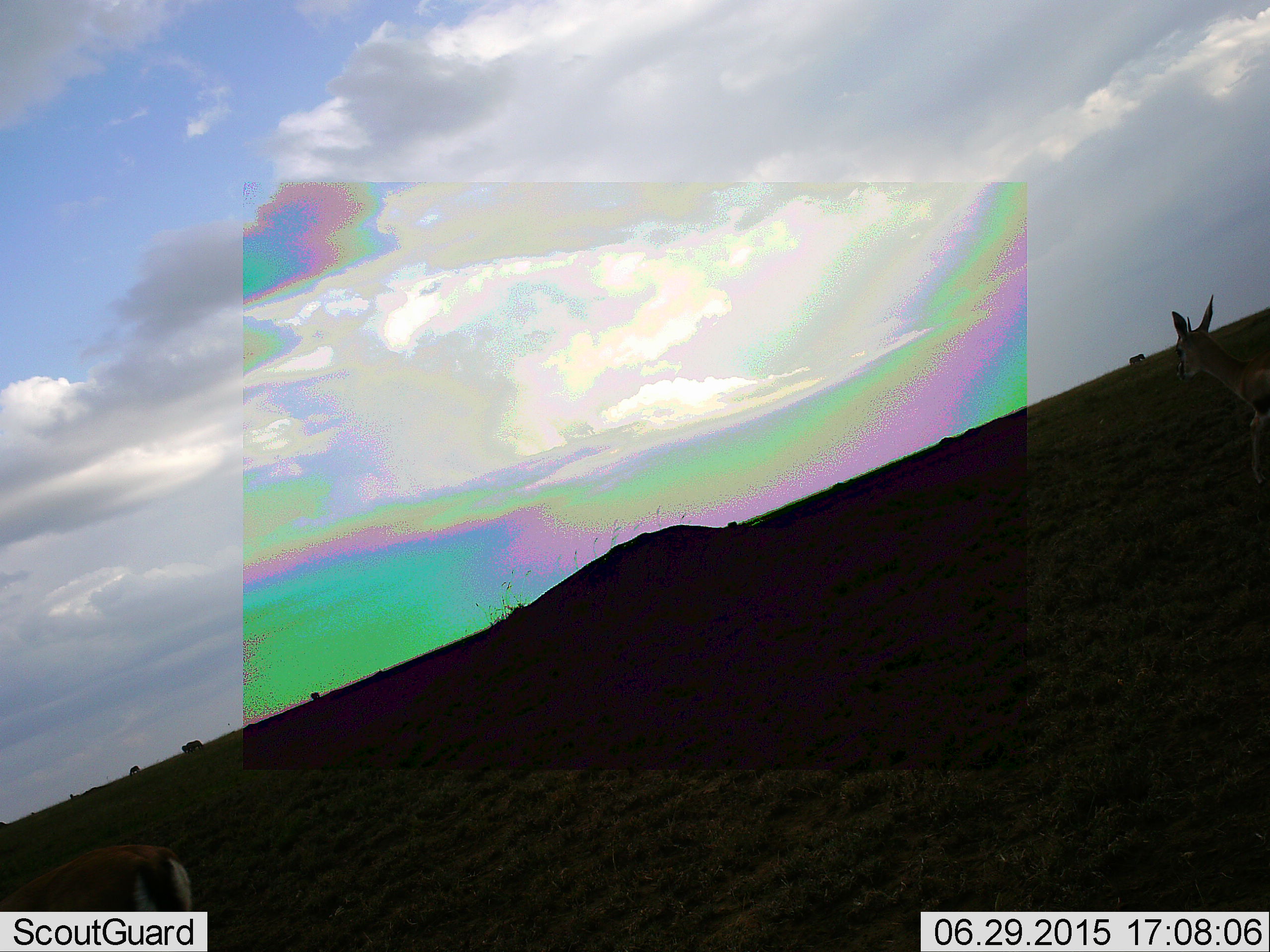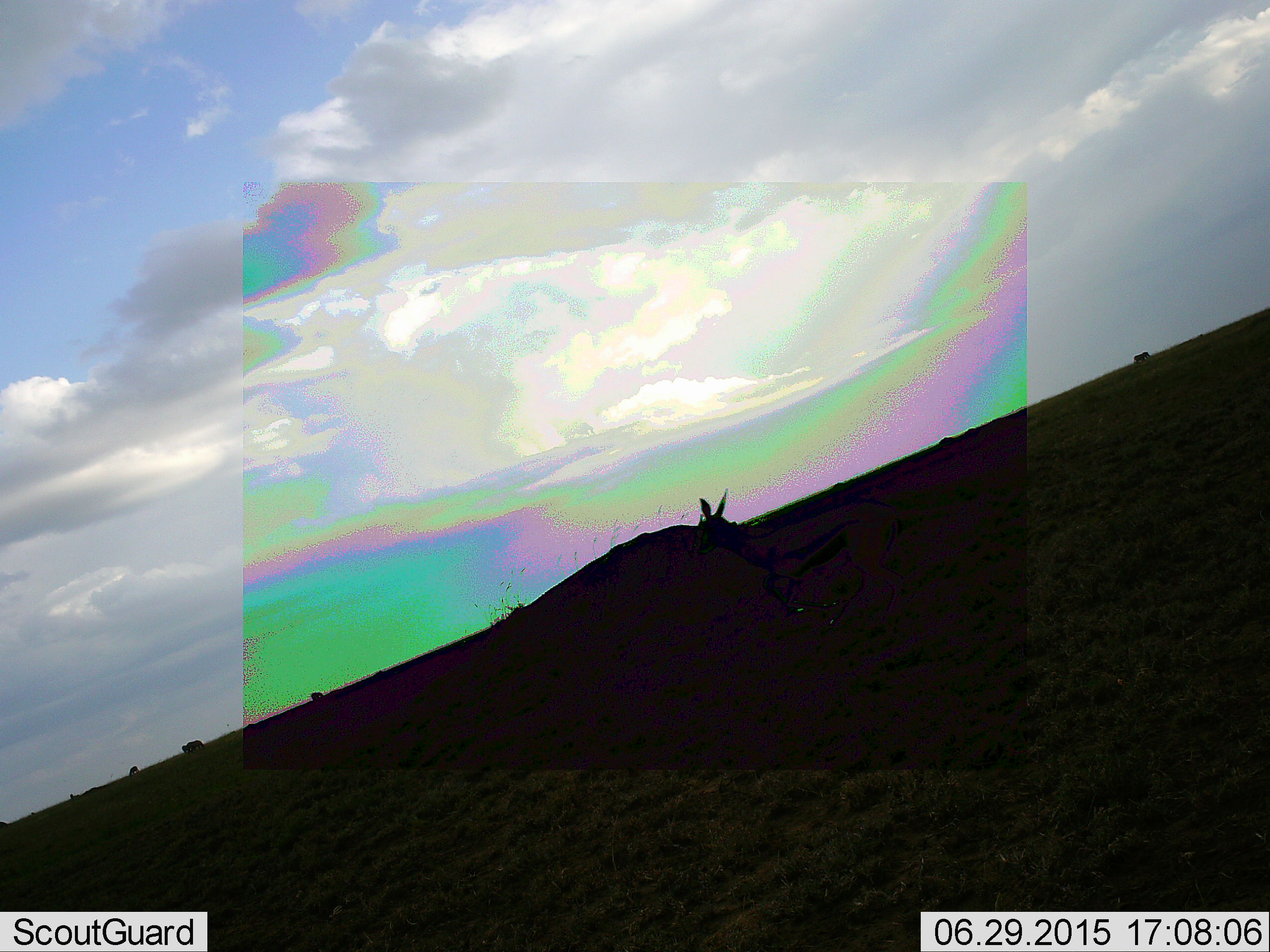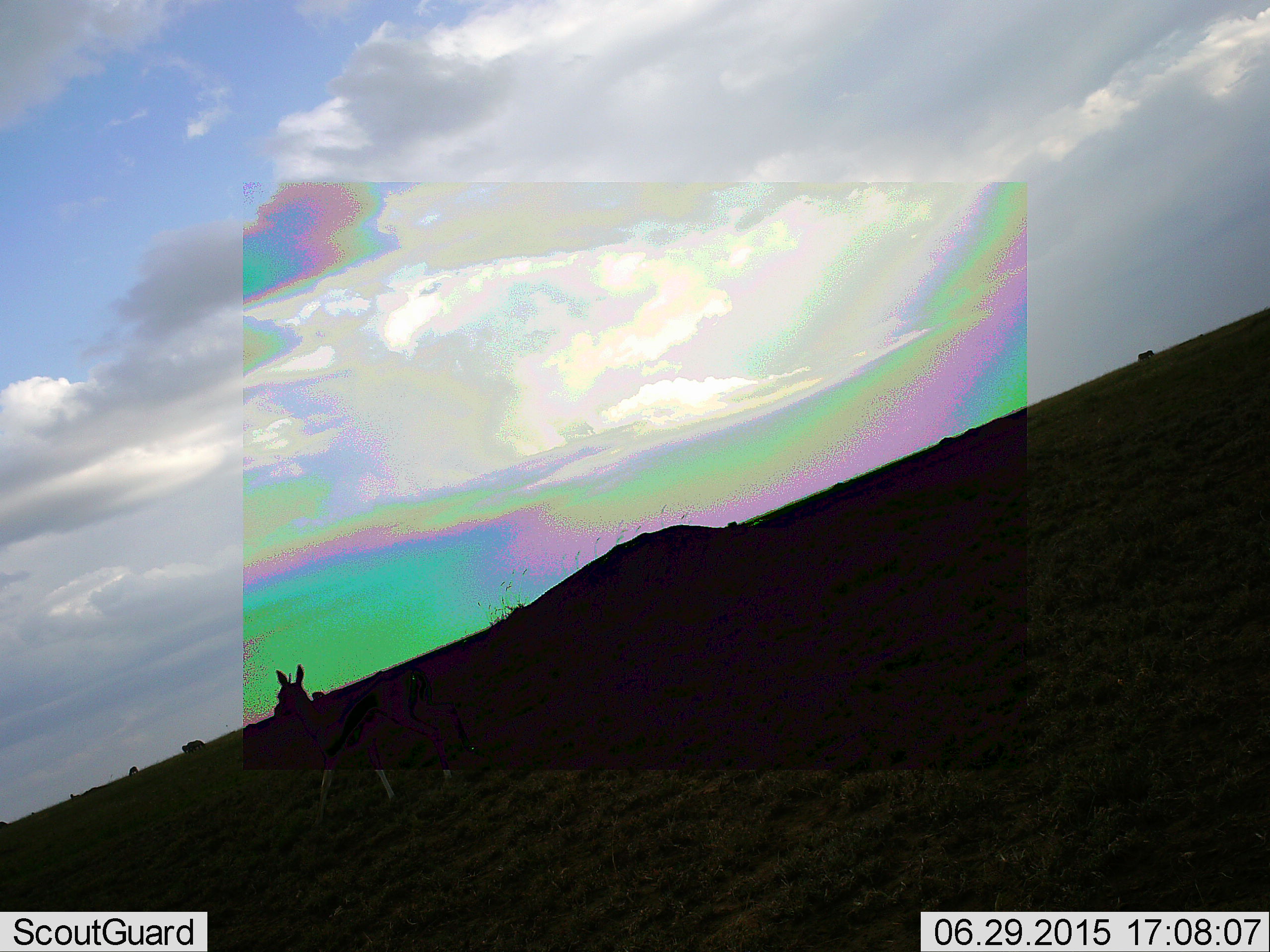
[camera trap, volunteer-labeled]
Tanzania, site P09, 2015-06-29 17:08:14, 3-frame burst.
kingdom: Animalia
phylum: Chordata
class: Mammalia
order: Artiodactyla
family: Bovidae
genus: Eudorcas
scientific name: Eudorcas thomsonii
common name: thomson's gazelle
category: gazellethomsons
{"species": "gazellethomsons (thomson's gazelle) (Eudorcas thomsonii)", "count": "2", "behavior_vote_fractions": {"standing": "14%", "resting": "0%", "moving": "93%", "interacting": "0%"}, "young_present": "0%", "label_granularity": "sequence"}